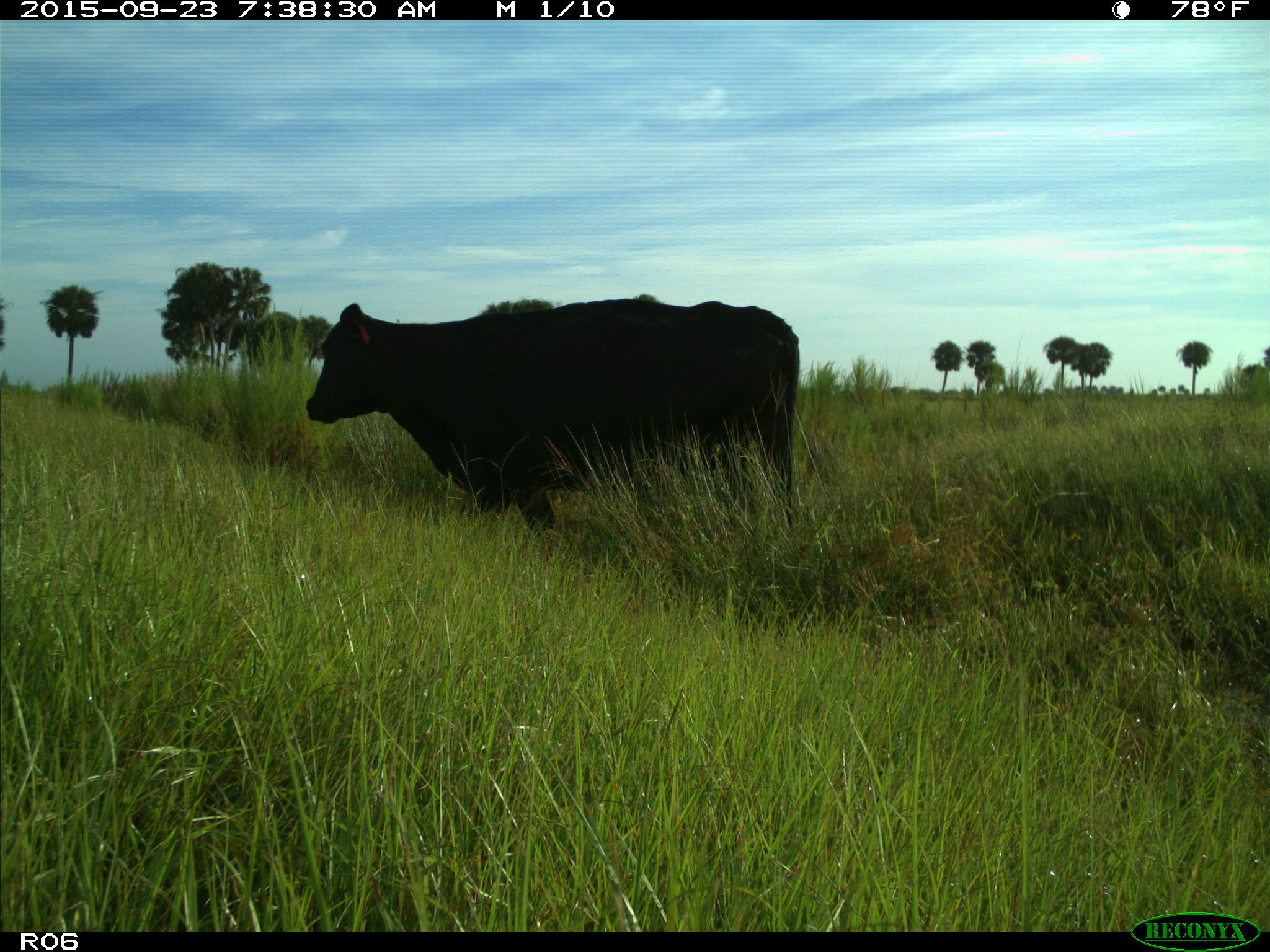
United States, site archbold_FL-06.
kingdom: Animalia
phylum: Chordata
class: Mammalia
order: Artiodactyla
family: Bovidae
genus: Bos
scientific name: Bos taurus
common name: domestic cow